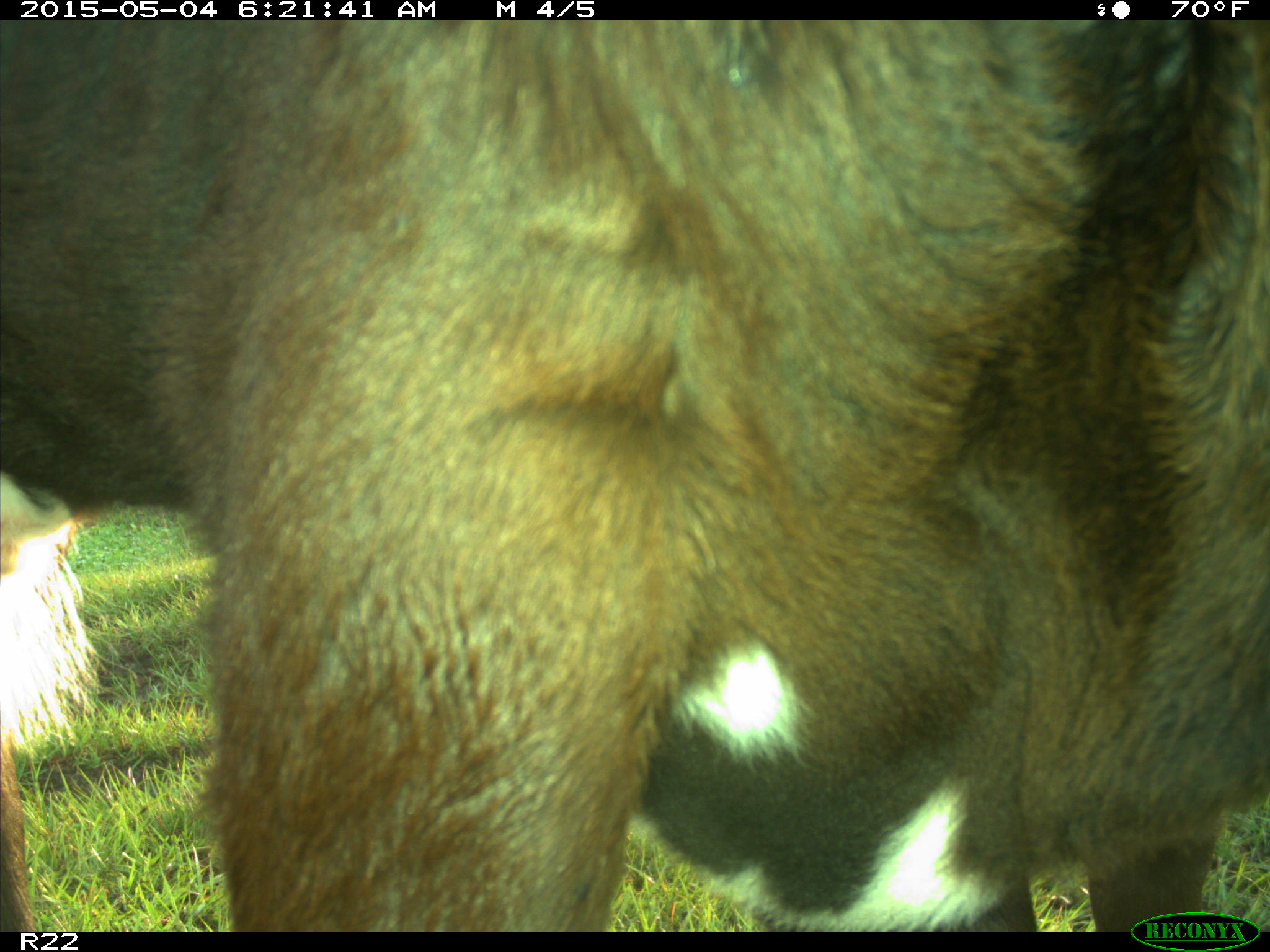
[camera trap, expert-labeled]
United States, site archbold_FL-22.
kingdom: Animalia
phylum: Chordata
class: Mammalia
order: Artiodactyla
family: Bovidae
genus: Bos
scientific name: Bos taurus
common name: domestic cow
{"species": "Bos taurus (domestic cow)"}